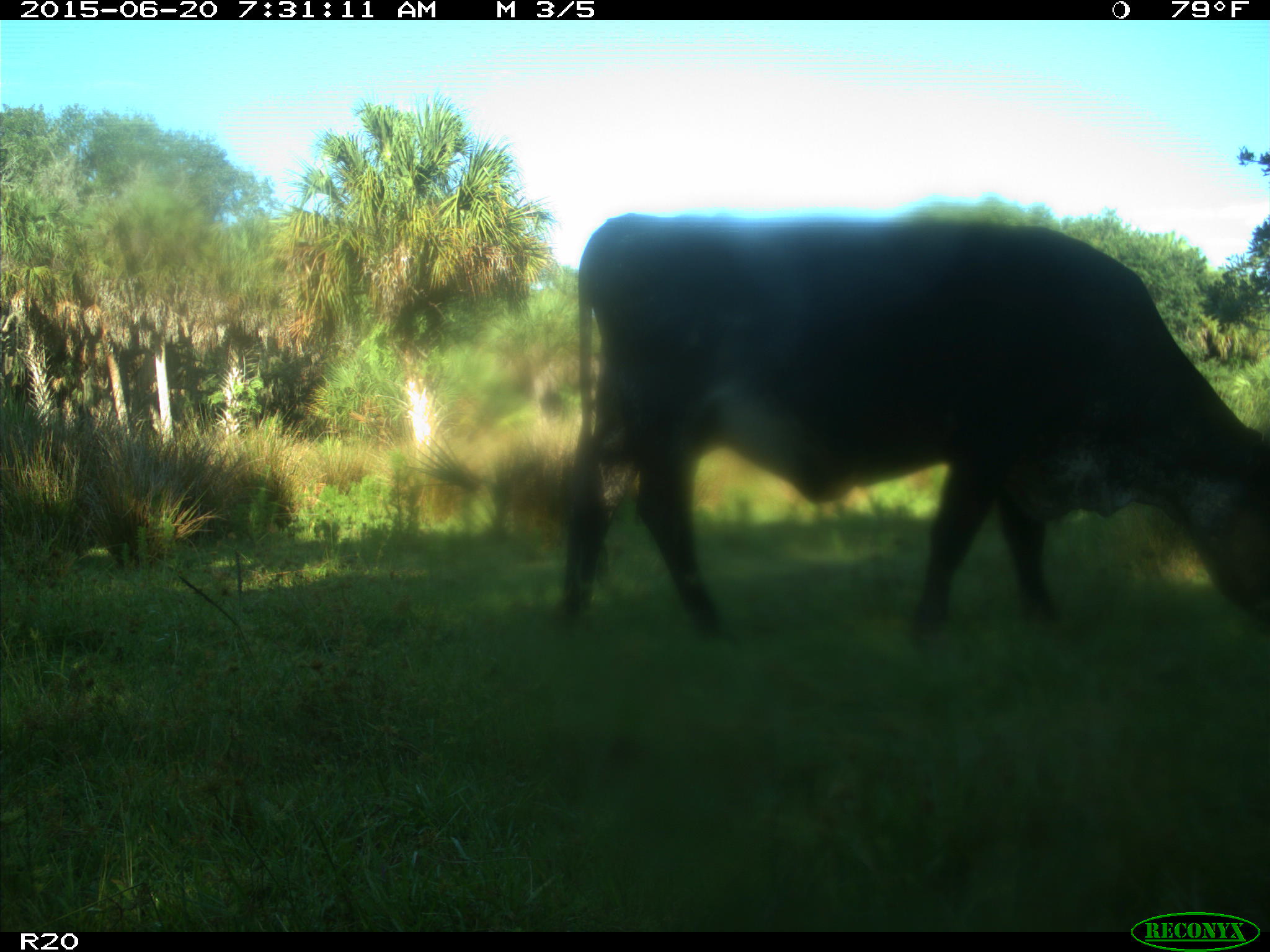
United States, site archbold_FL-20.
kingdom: Animalia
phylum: Chordata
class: Mammalia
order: Artiodactyla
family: Bovidae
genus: Bos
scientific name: Bos taurus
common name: domestic cow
Bos taurus (domestic cow).